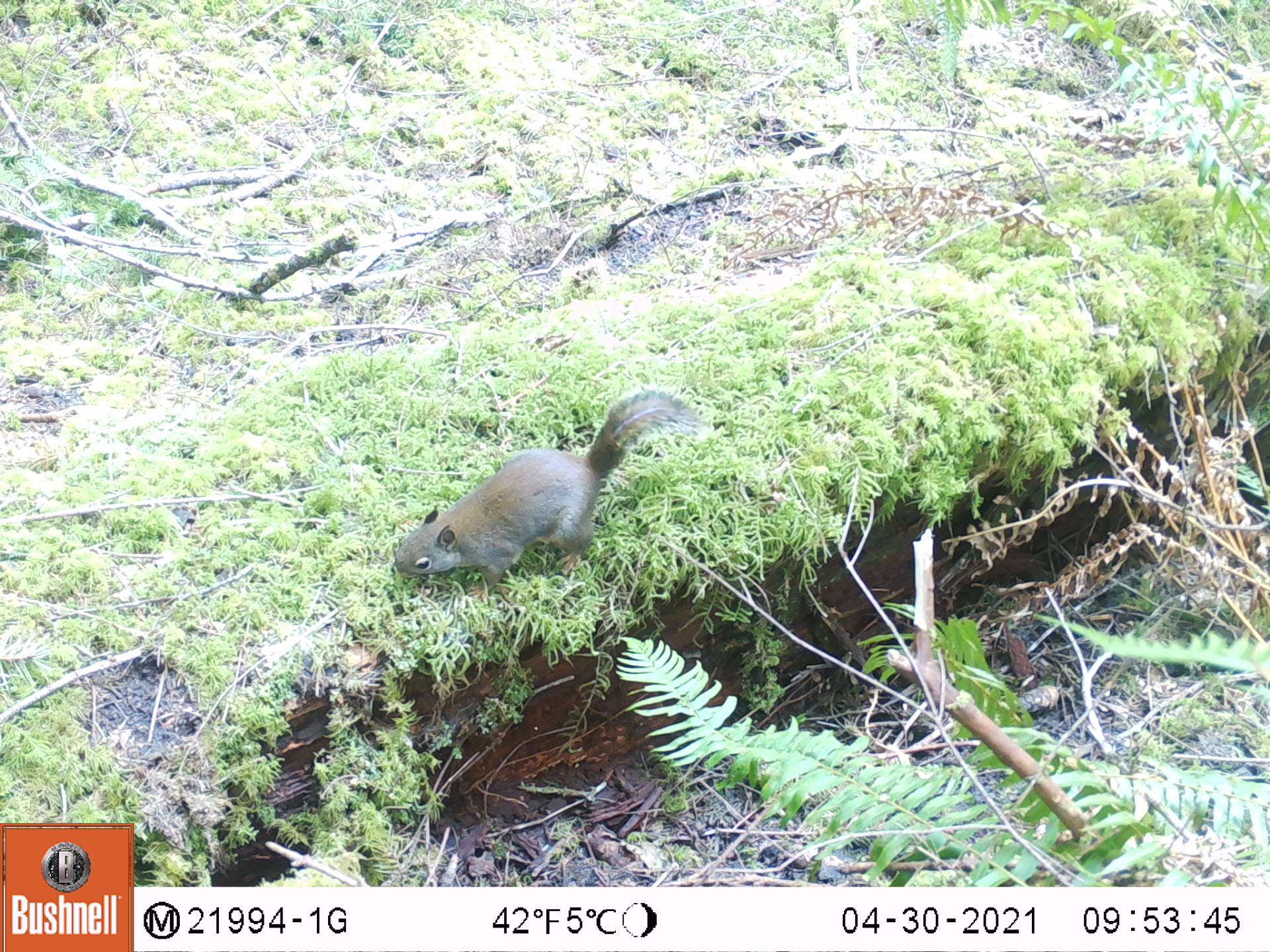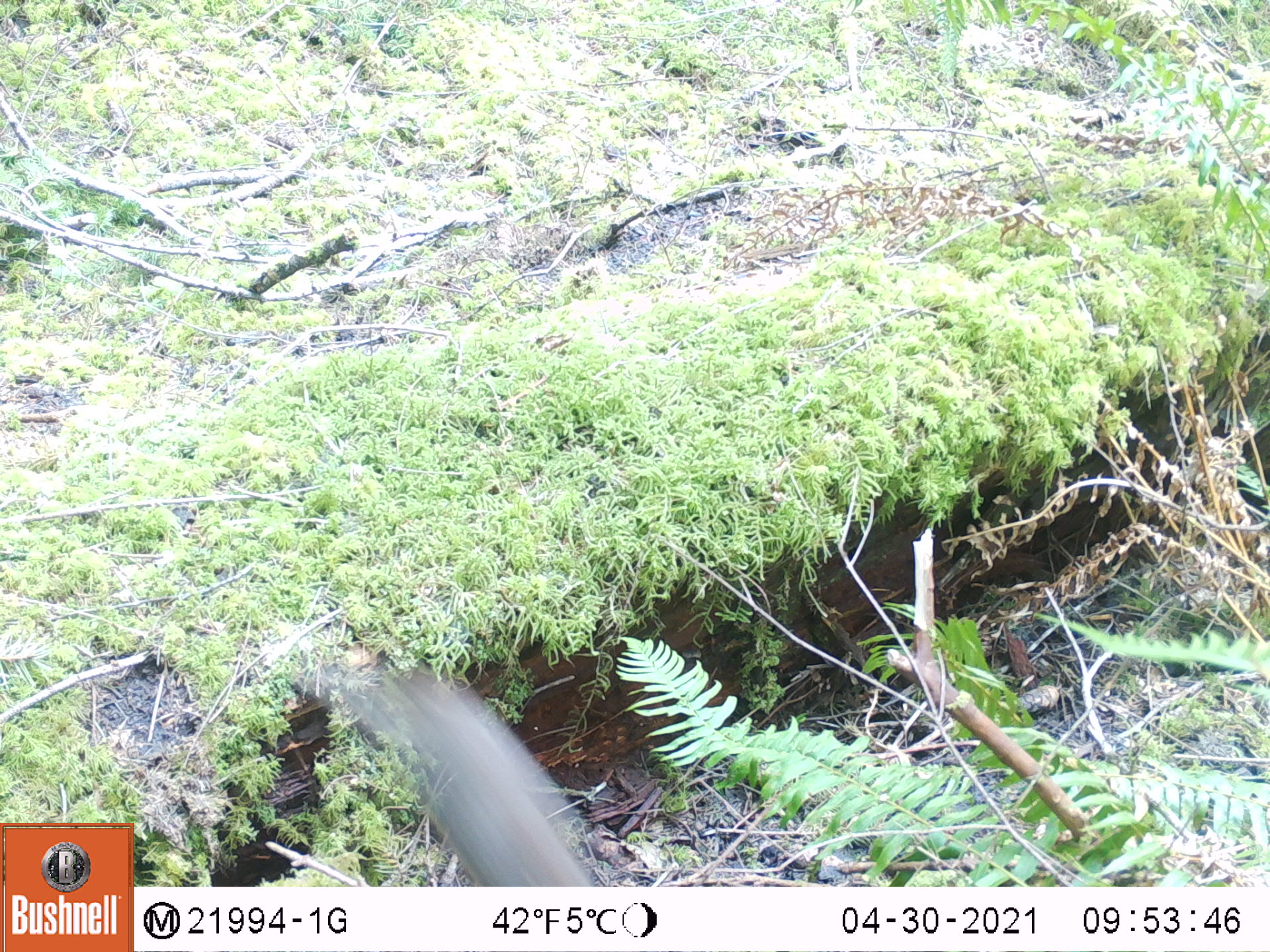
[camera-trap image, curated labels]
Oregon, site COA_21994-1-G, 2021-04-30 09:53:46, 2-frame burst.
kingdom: Animalia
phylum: Chordata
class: Mammalia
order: Rodentia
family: Sciuridae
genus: Tamiasciurus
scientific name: Tamiasciurus douglasii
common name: douglas squirrel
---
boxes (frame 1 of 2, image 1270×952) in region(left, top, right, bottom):
douglas squirrel: region(386, 383, 706, 599)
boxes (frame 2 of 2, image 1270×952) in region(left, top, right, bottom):
douglas squirrel: region(282, 664, 610, 880)